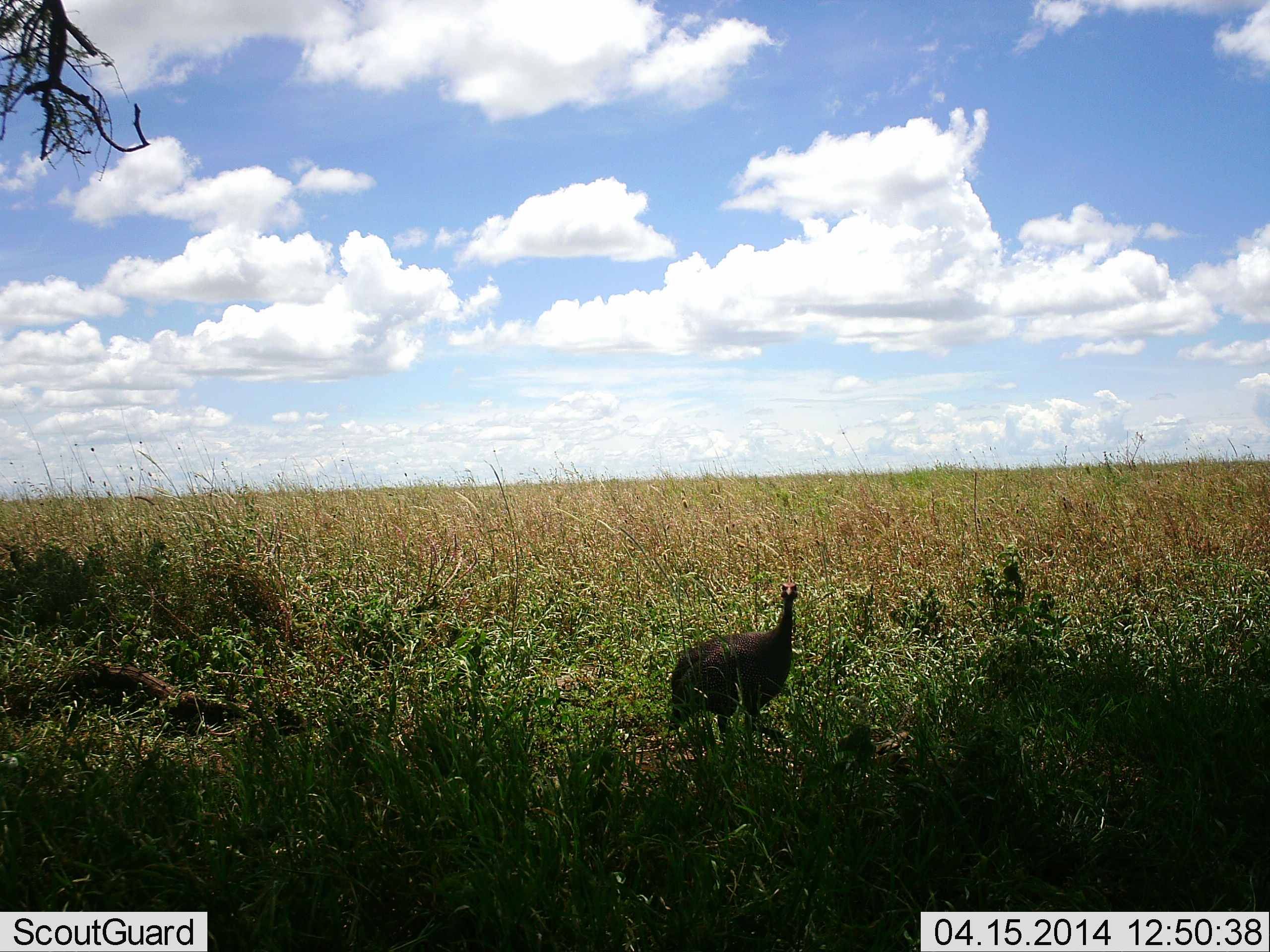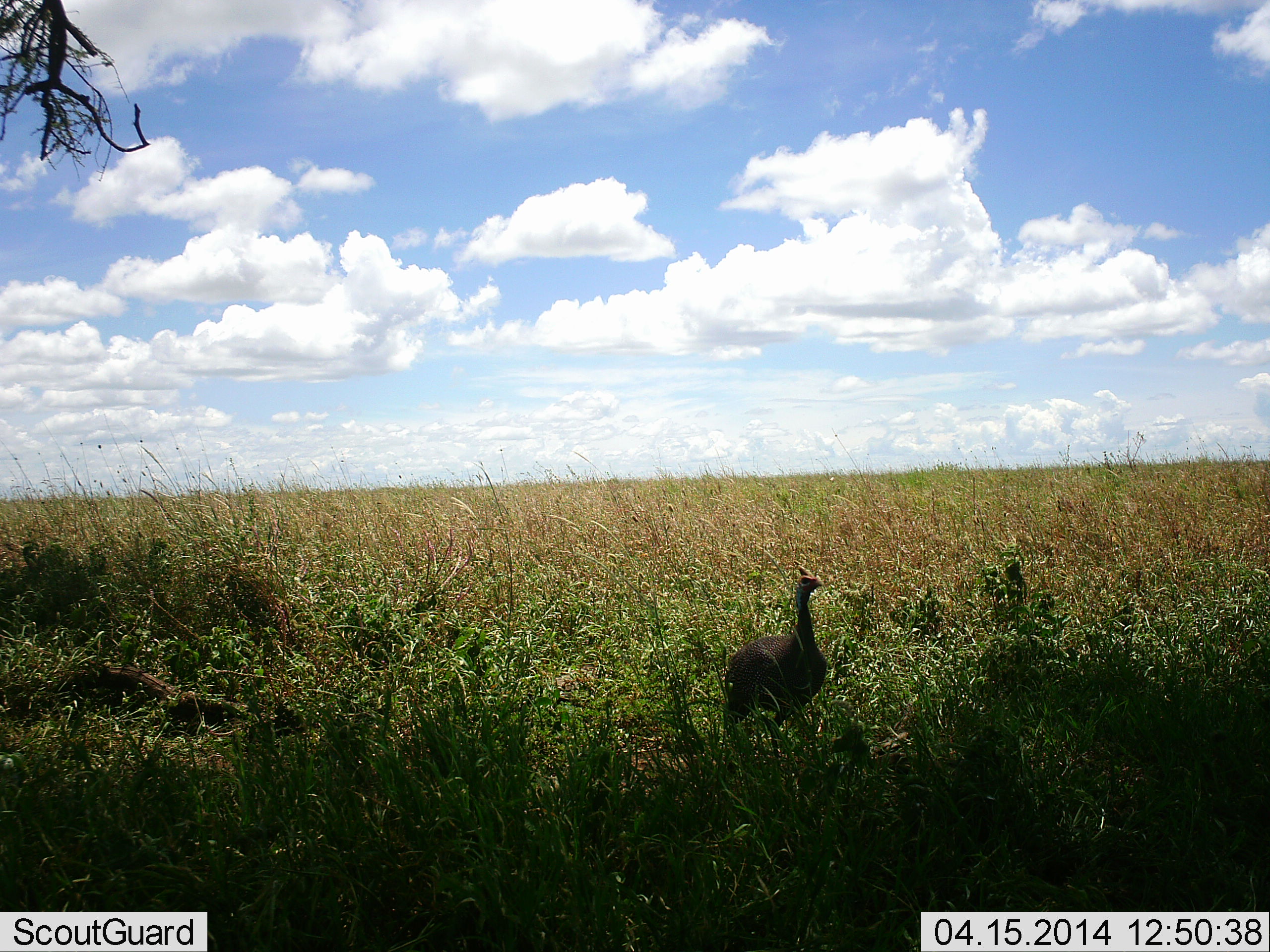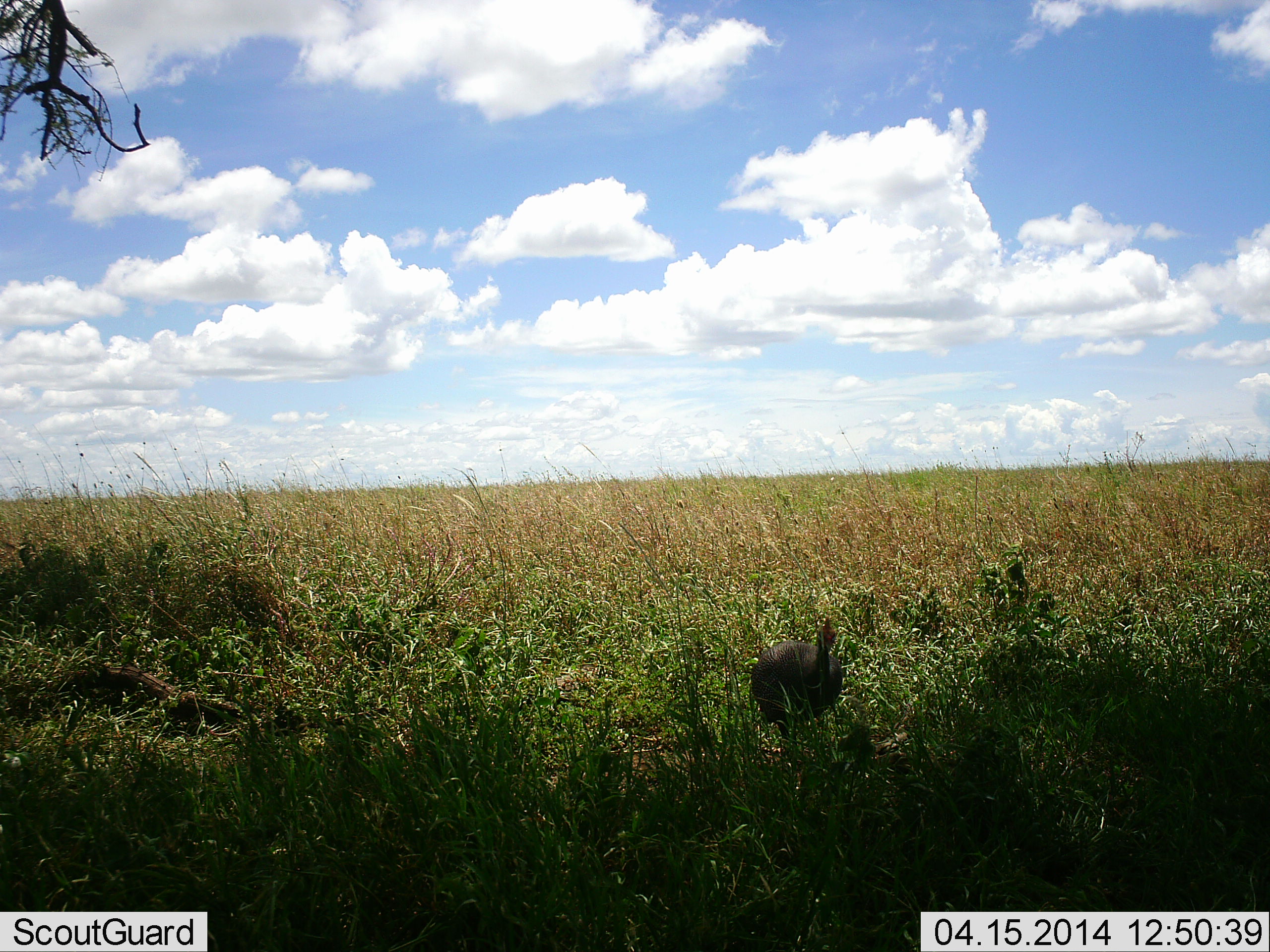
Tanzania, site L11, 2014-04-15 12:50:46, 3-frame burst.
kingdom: Animalia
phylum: Chordata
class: Aves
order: Galliformes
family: Numididae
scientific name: Numididae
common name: guinea fowl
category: guineafowl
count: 1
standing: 50%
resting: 0%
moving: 40%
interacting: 0%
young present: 0%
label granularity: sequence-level